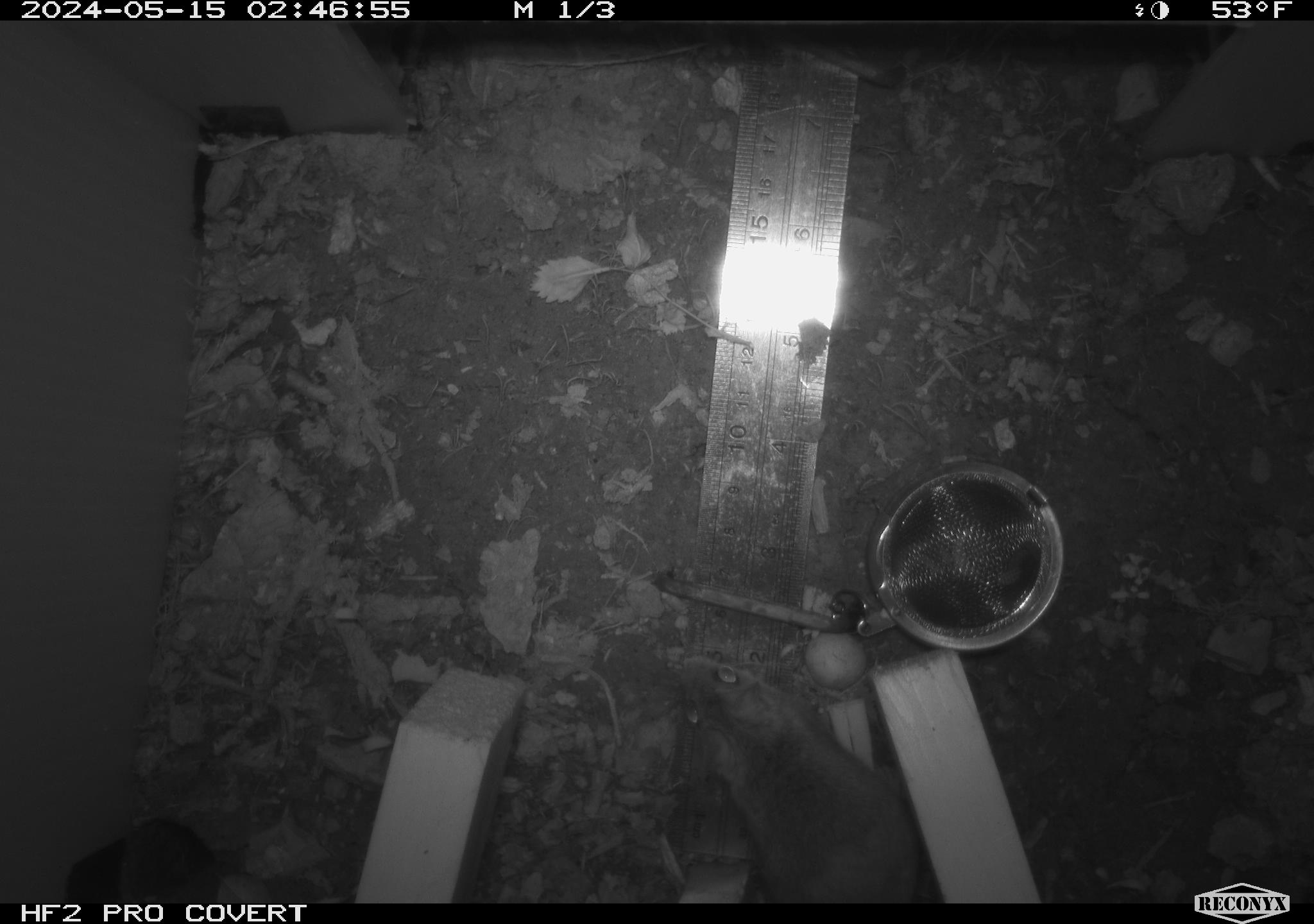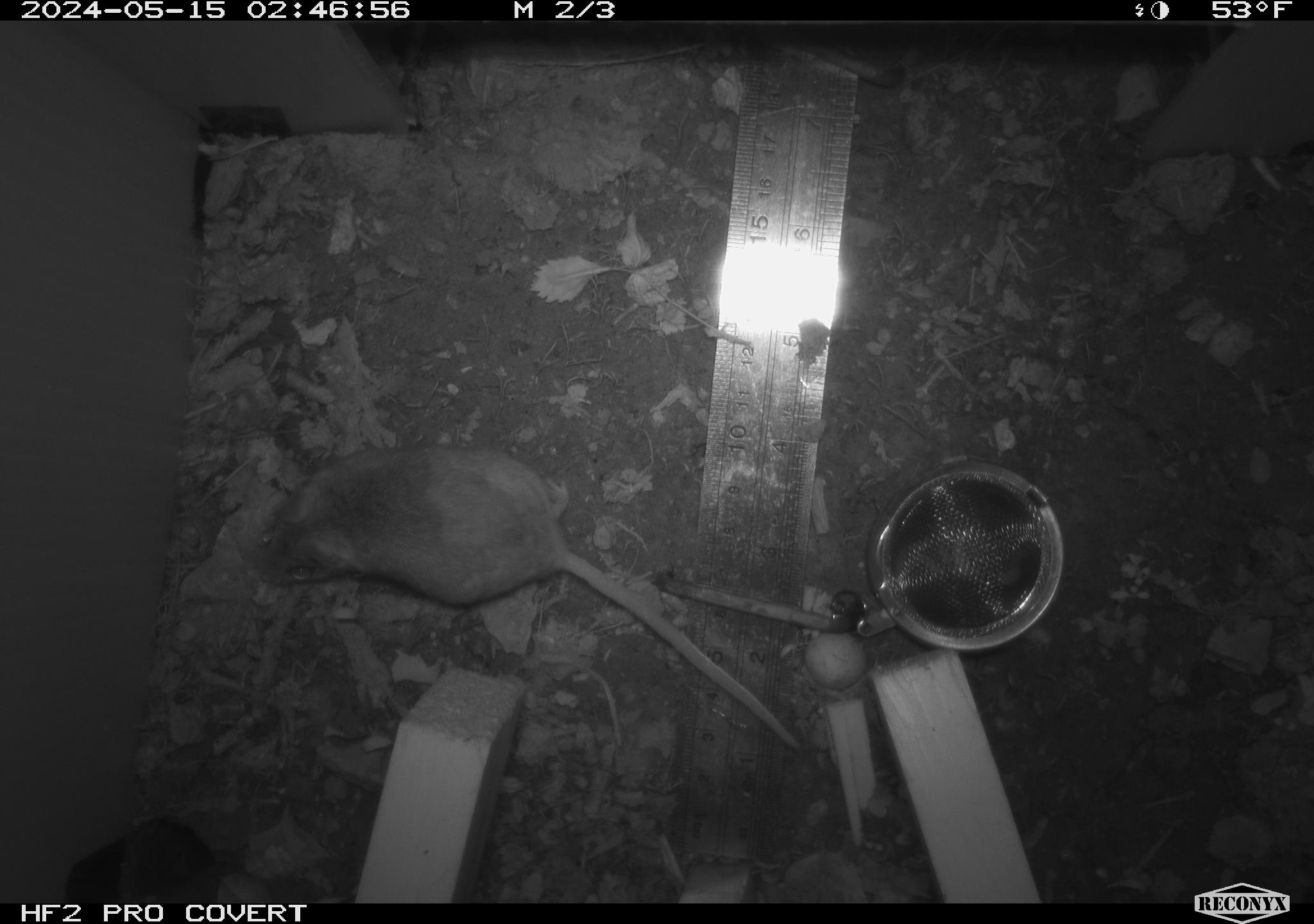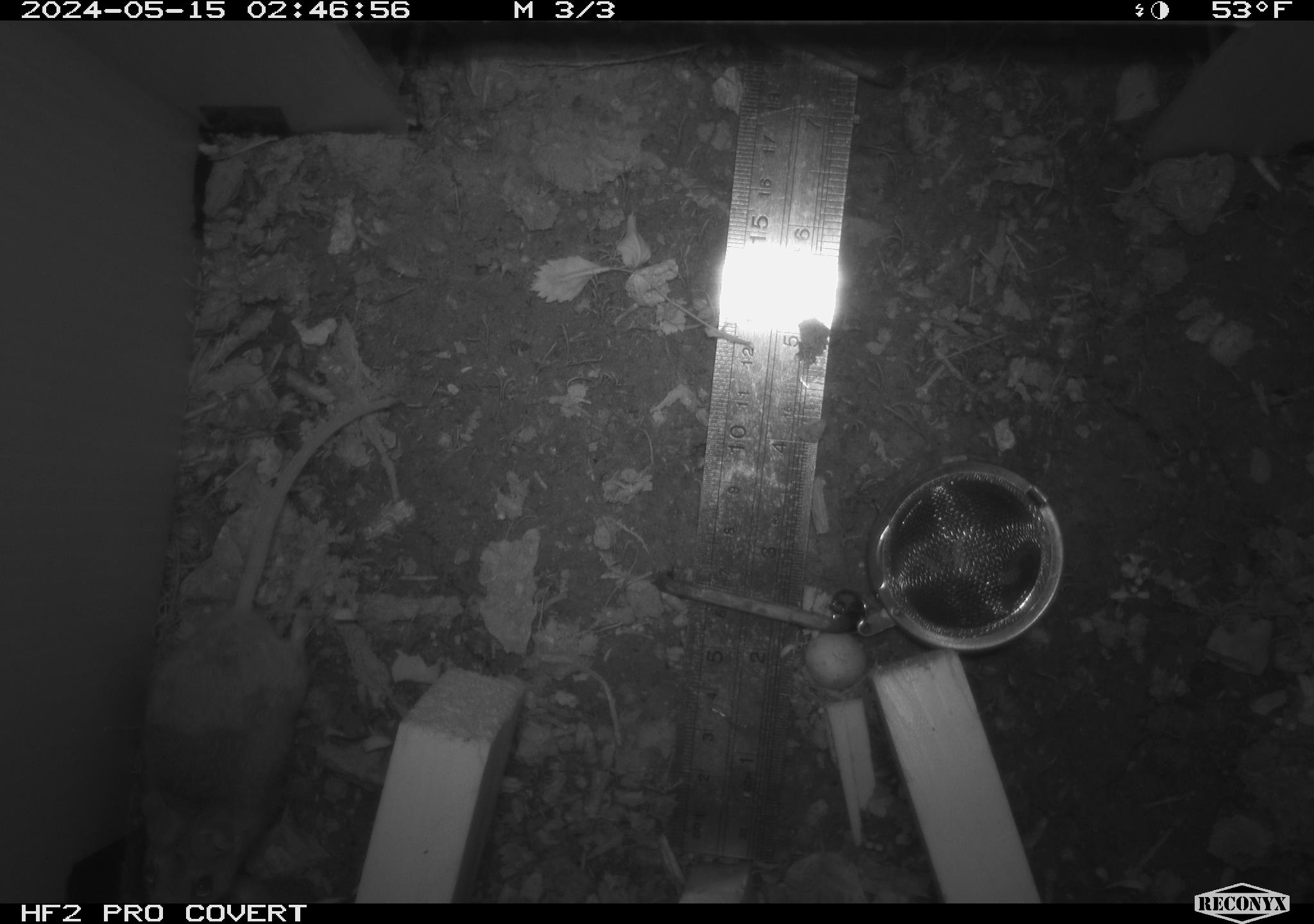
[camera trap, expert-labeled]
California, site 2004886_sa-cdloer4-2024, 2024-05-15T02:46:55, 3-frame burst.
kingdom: Animalia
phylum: Chordata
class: Mammalia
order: Rodentia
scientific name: Rodentia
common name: mouse species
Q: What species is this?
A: Mouse species (Rodentia).